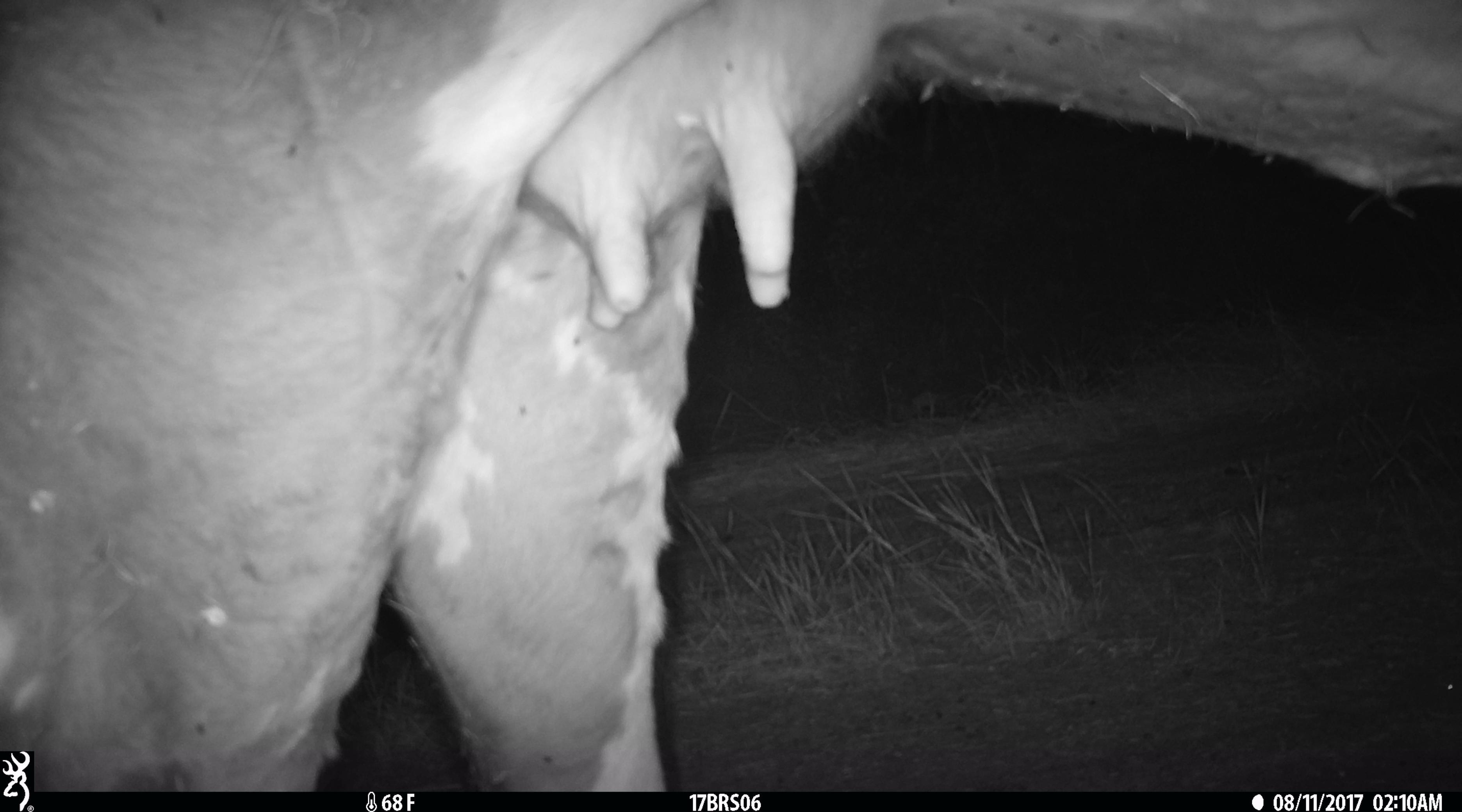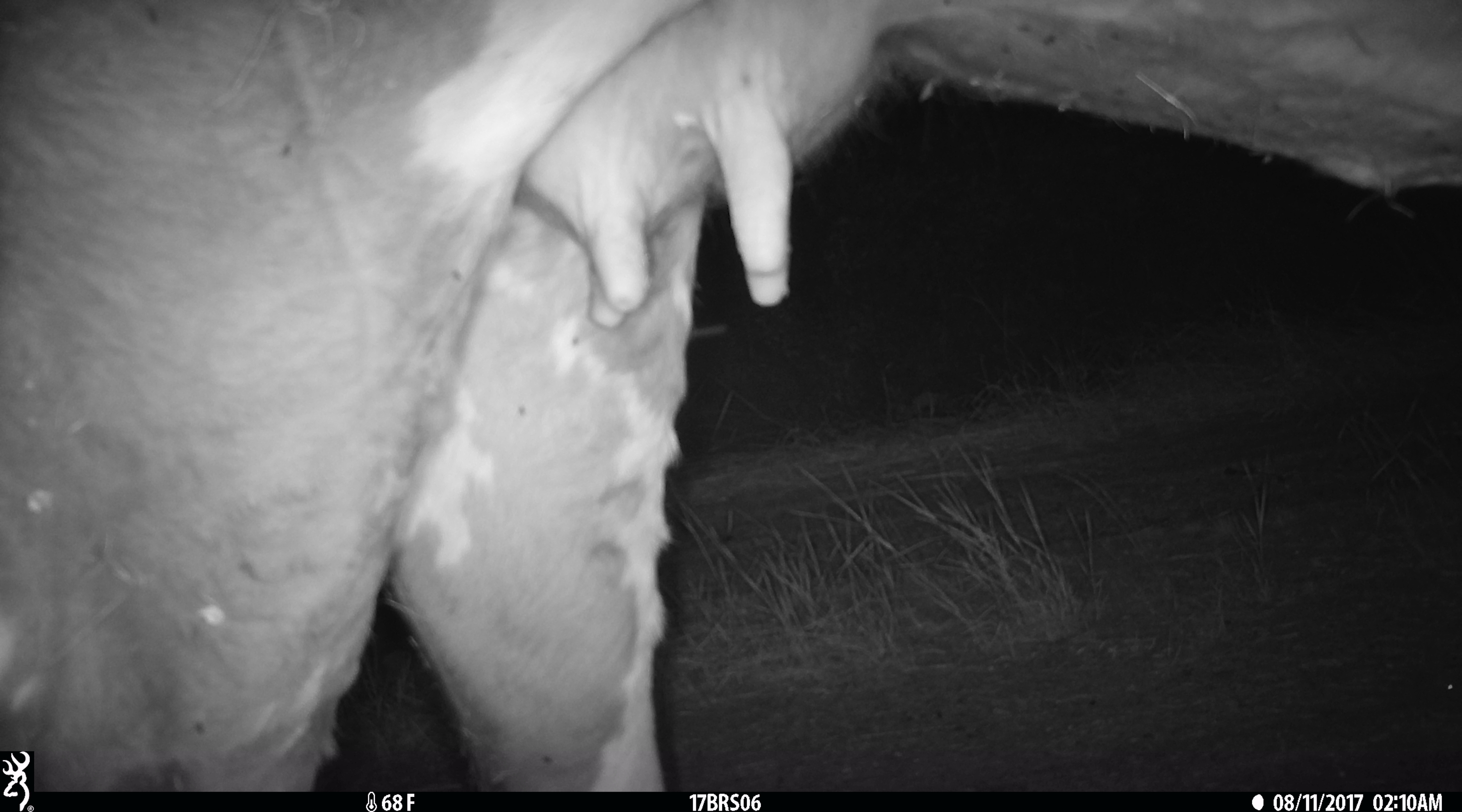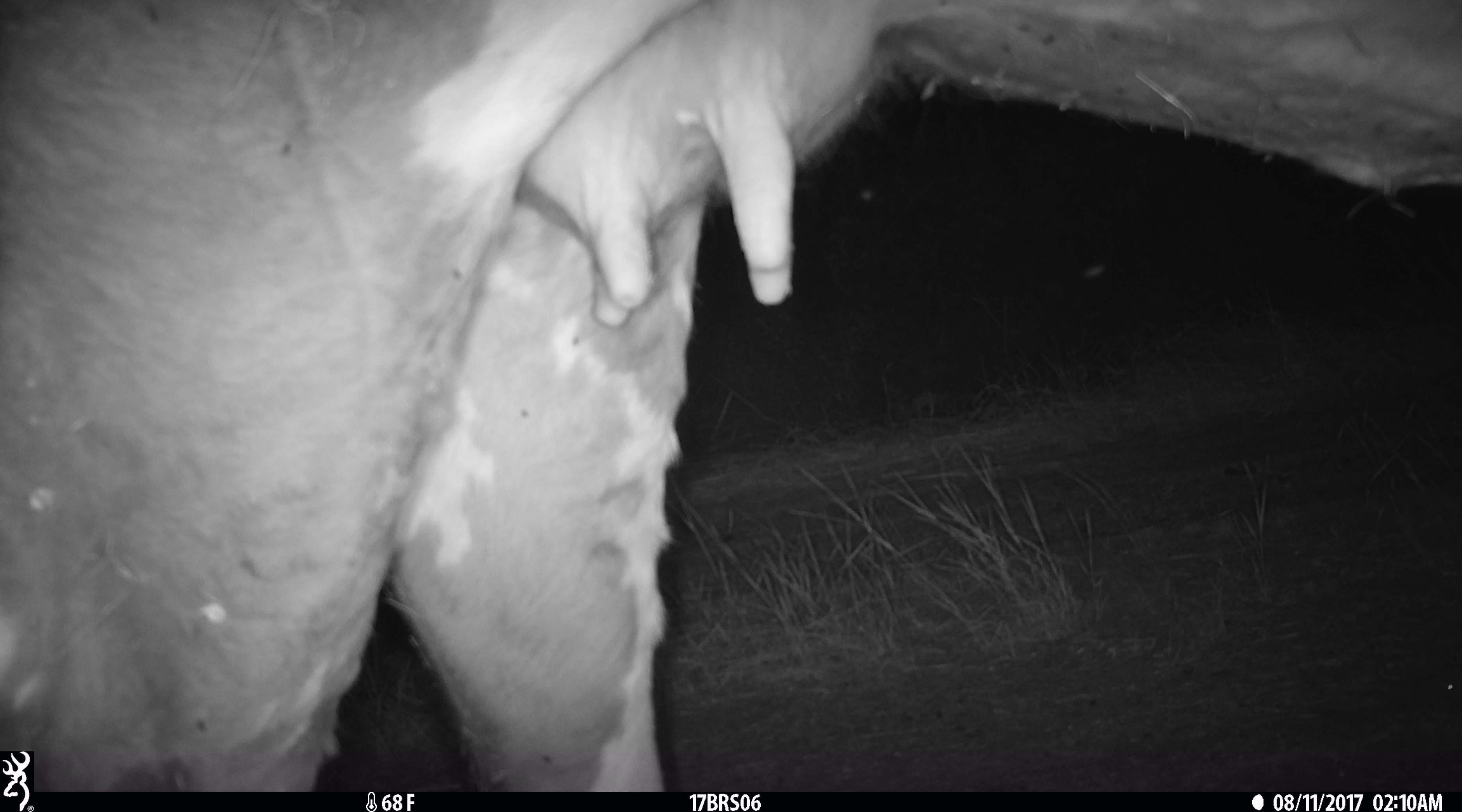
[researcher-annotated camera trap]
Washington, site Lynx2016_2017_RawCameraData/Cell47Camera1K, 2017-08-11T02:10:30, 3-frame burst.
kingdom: Animalia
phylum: Chordata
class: Mammalia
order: Artiodactyla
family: Bovidae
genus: Bos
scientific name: Bos taurus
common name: domestic cattle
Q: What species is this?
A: Domestic cattle (Bos taurus).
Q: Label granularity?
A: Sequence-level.